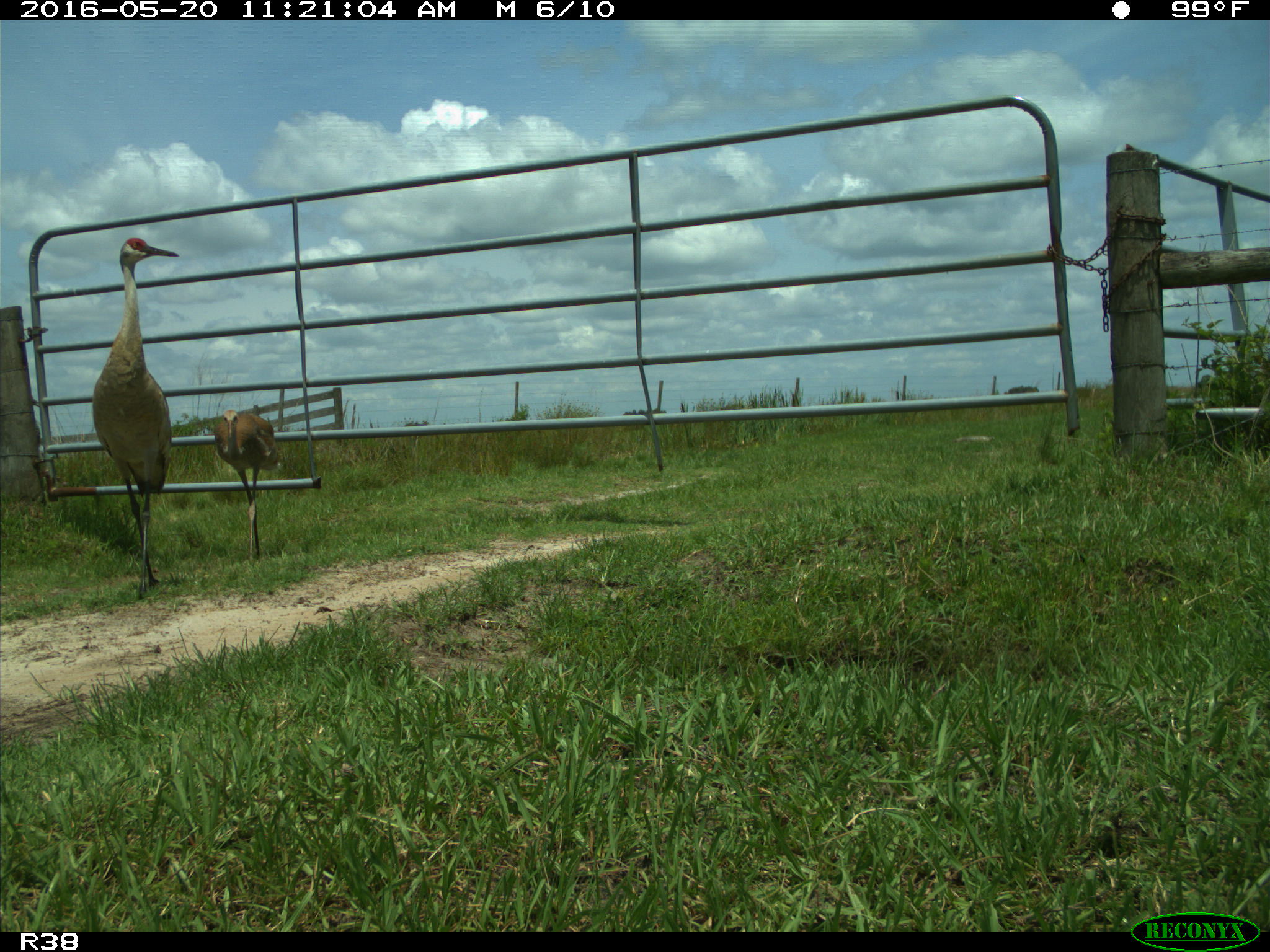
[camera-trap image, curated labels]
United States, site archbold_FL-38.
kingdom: Animalia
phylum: Chordata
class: Aves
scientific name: Aves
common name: birds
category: unidentified bird